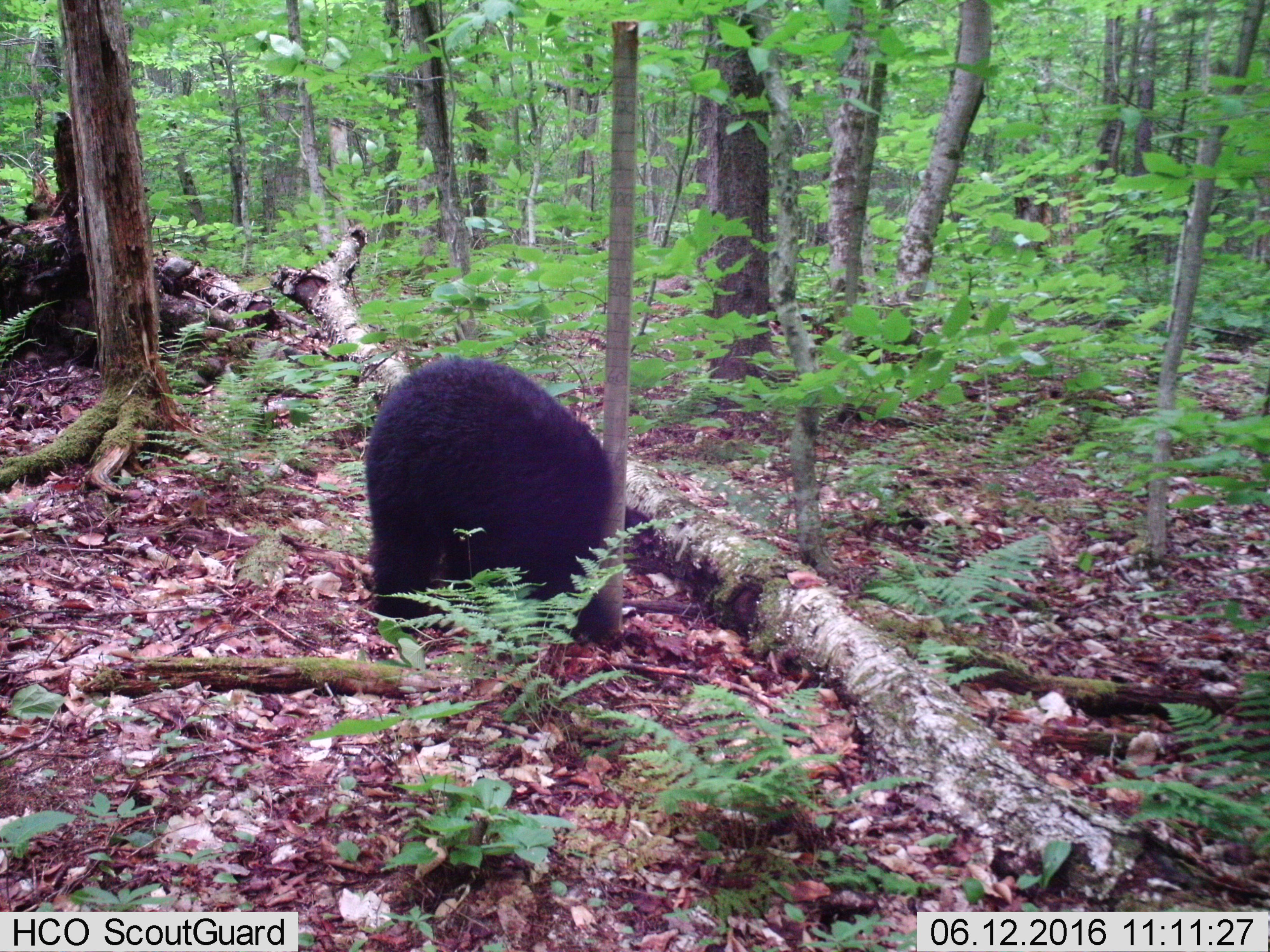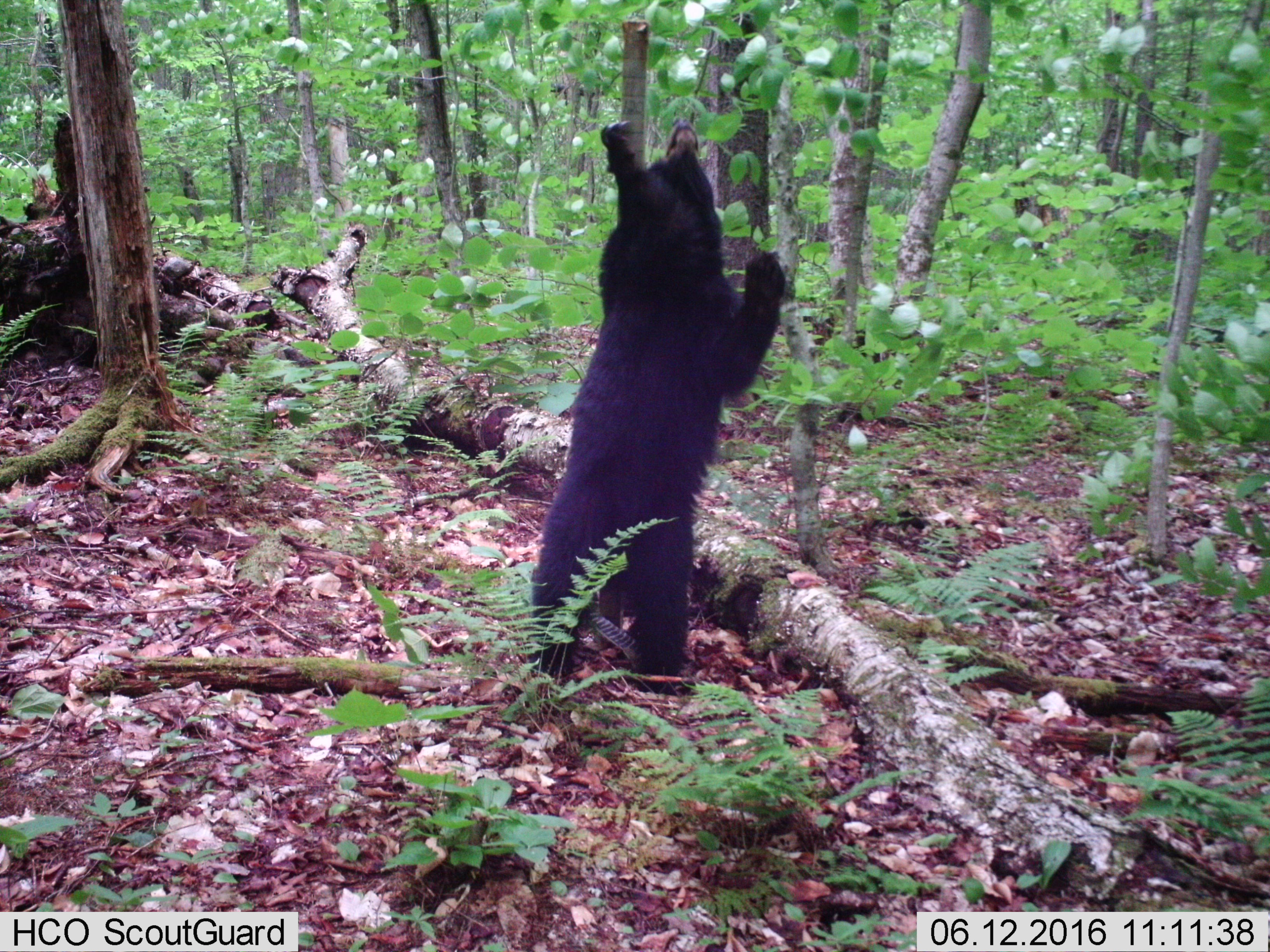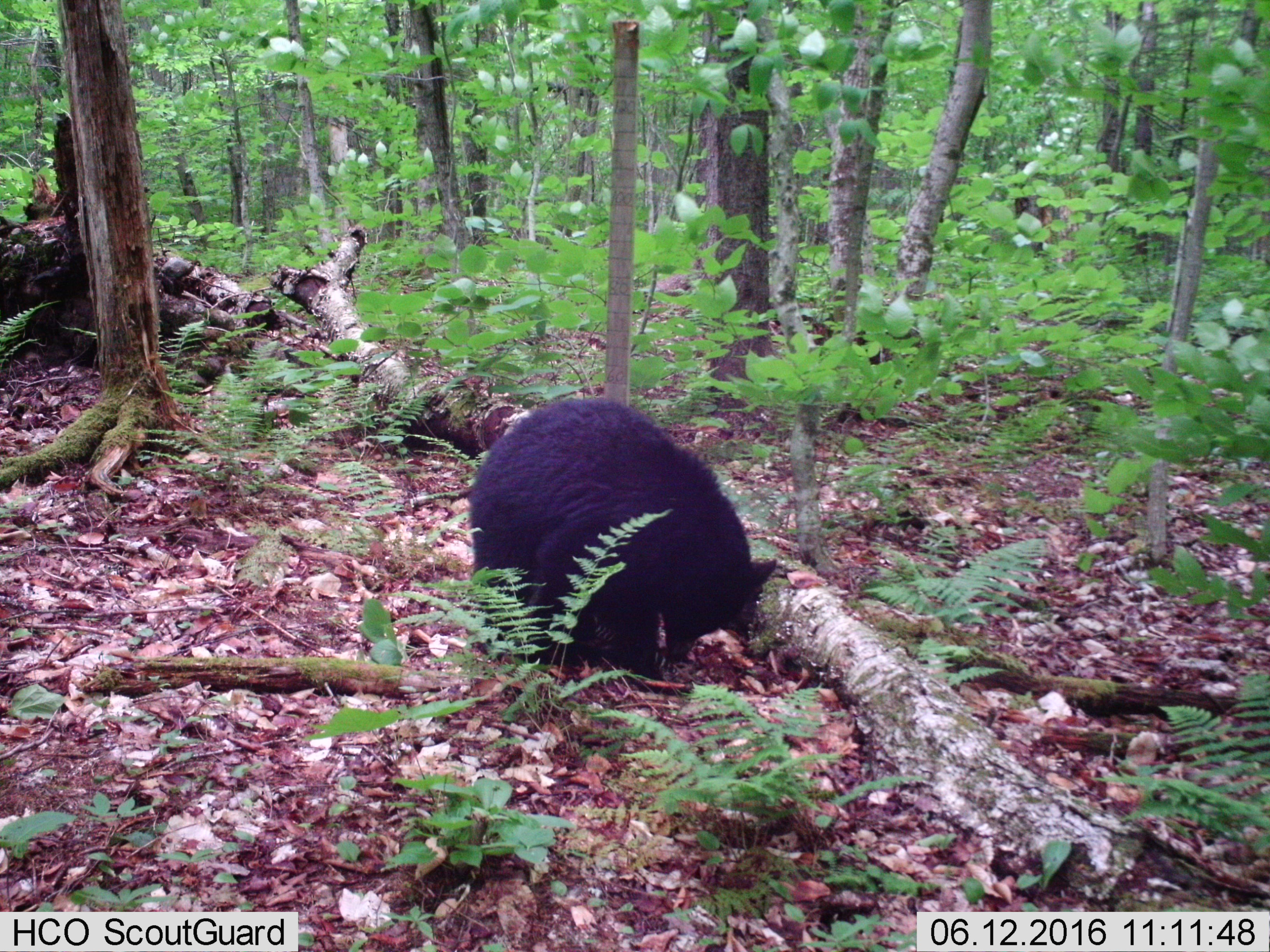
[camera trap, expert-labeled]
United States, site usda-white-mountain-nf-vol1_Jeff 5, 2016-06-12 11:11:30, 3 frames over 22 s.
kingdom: Animalia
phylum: Chordata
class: Mammalia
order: Carnivora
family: Ursidae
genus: Ursus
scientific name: Ursus americanus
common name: black bear